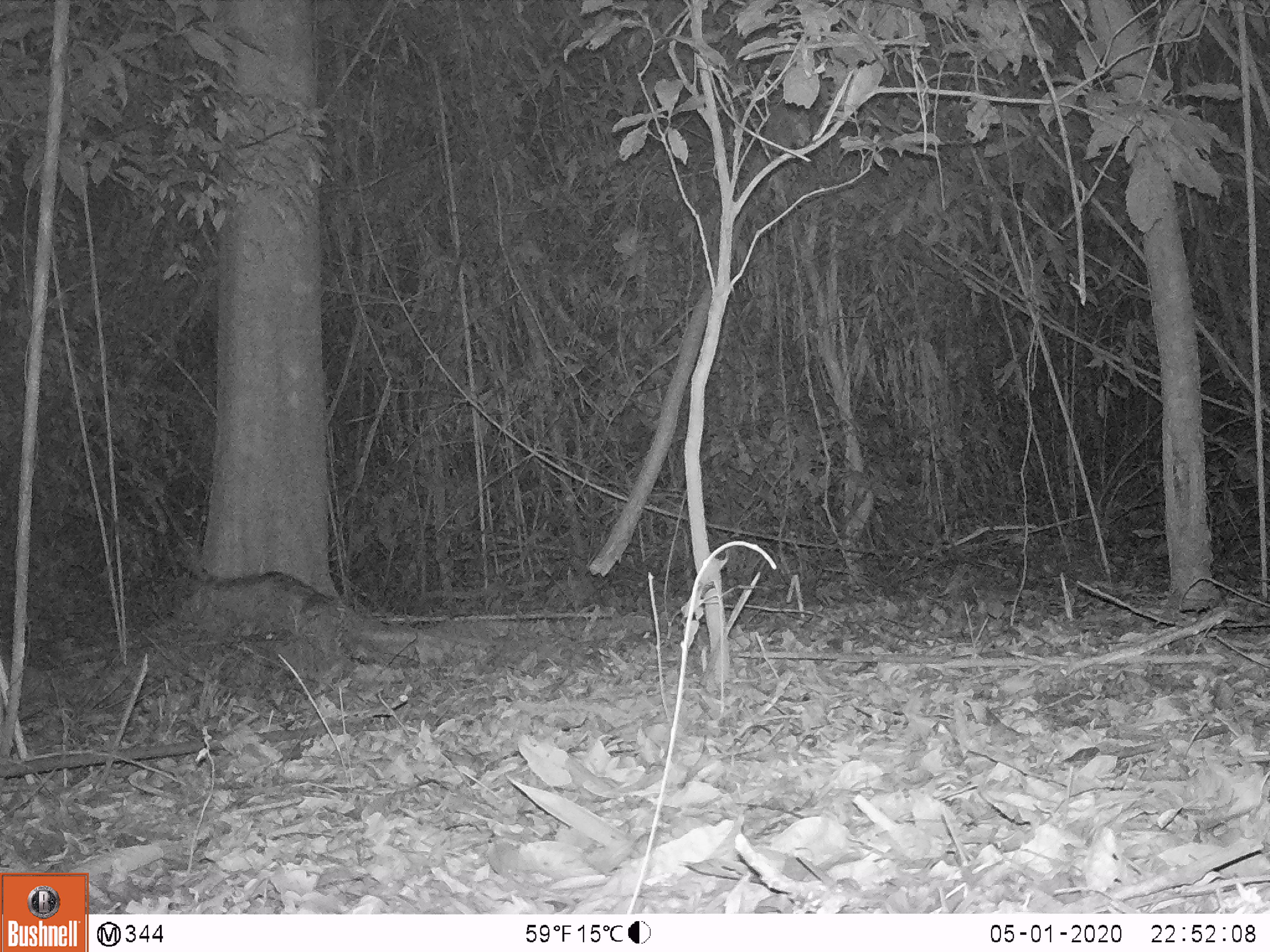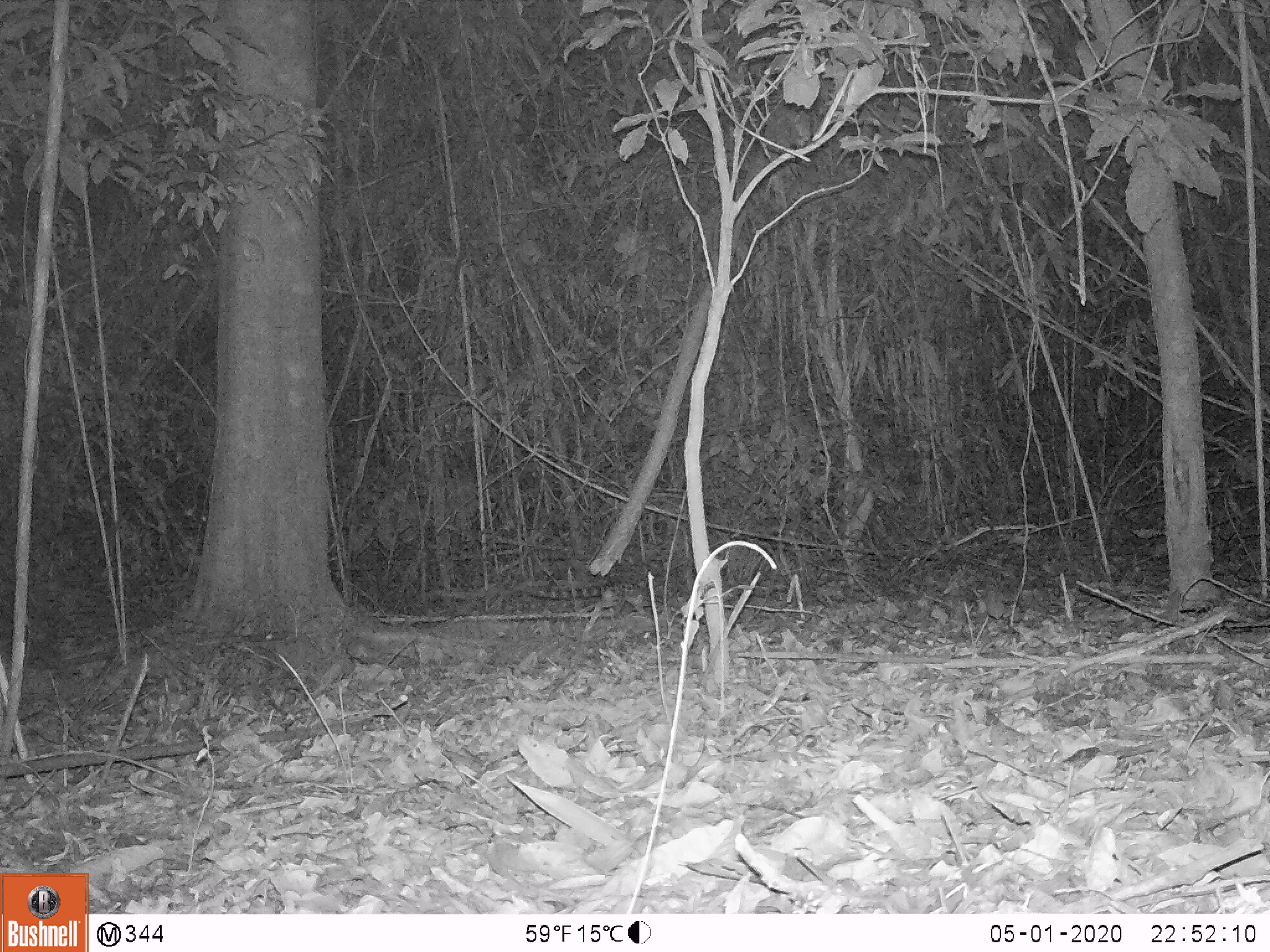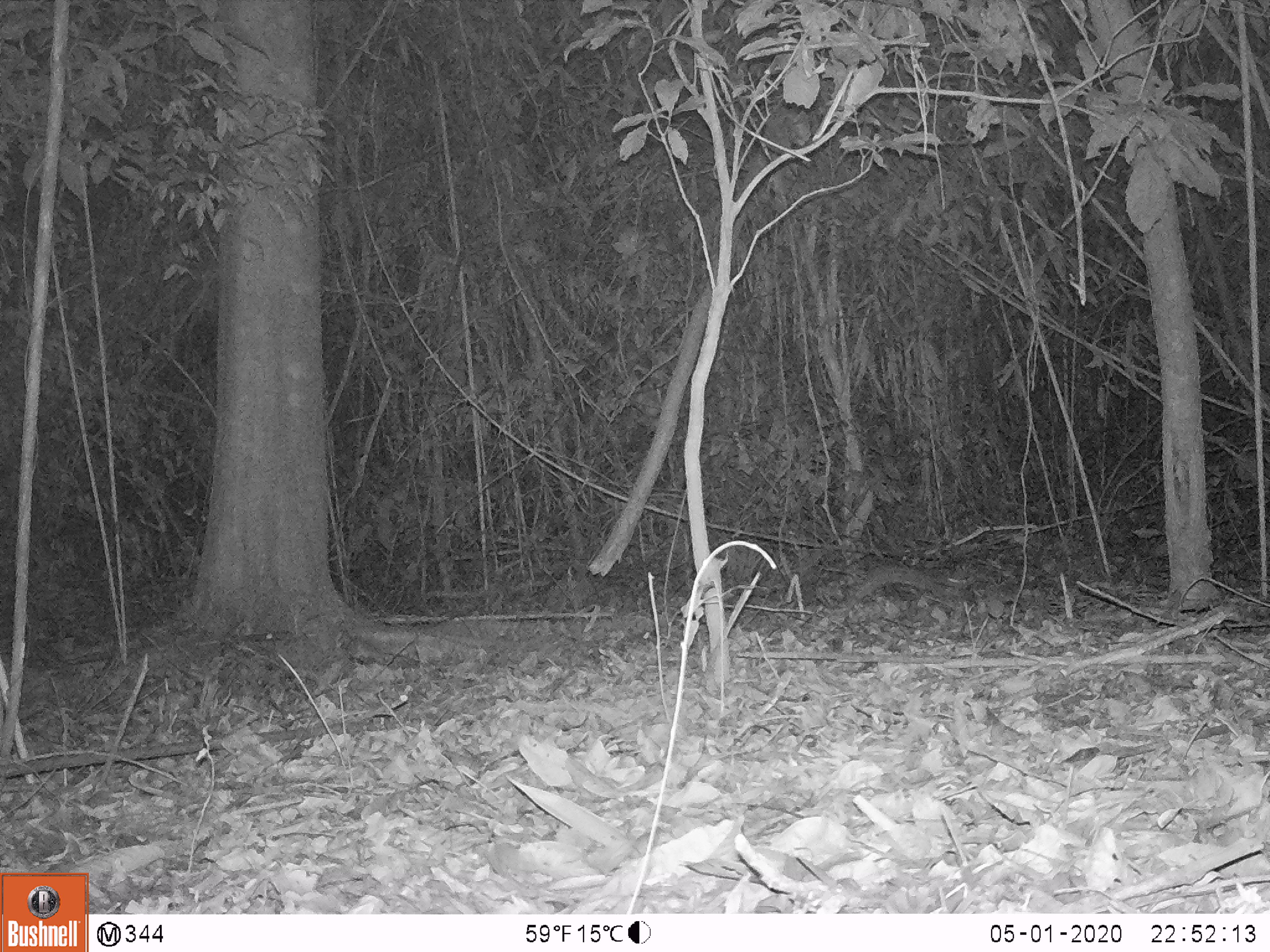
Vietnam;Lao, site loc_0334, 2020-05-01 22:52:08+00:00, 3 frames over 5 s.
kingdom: Animalia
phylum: Chordata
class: Mammalia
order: Carnivora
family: Prionodontidae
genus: Prionodon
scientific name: Prionodon pardicolor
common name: spotted linsang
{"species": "spotted linsang (Prionodon pardicolor)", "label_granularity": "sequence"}